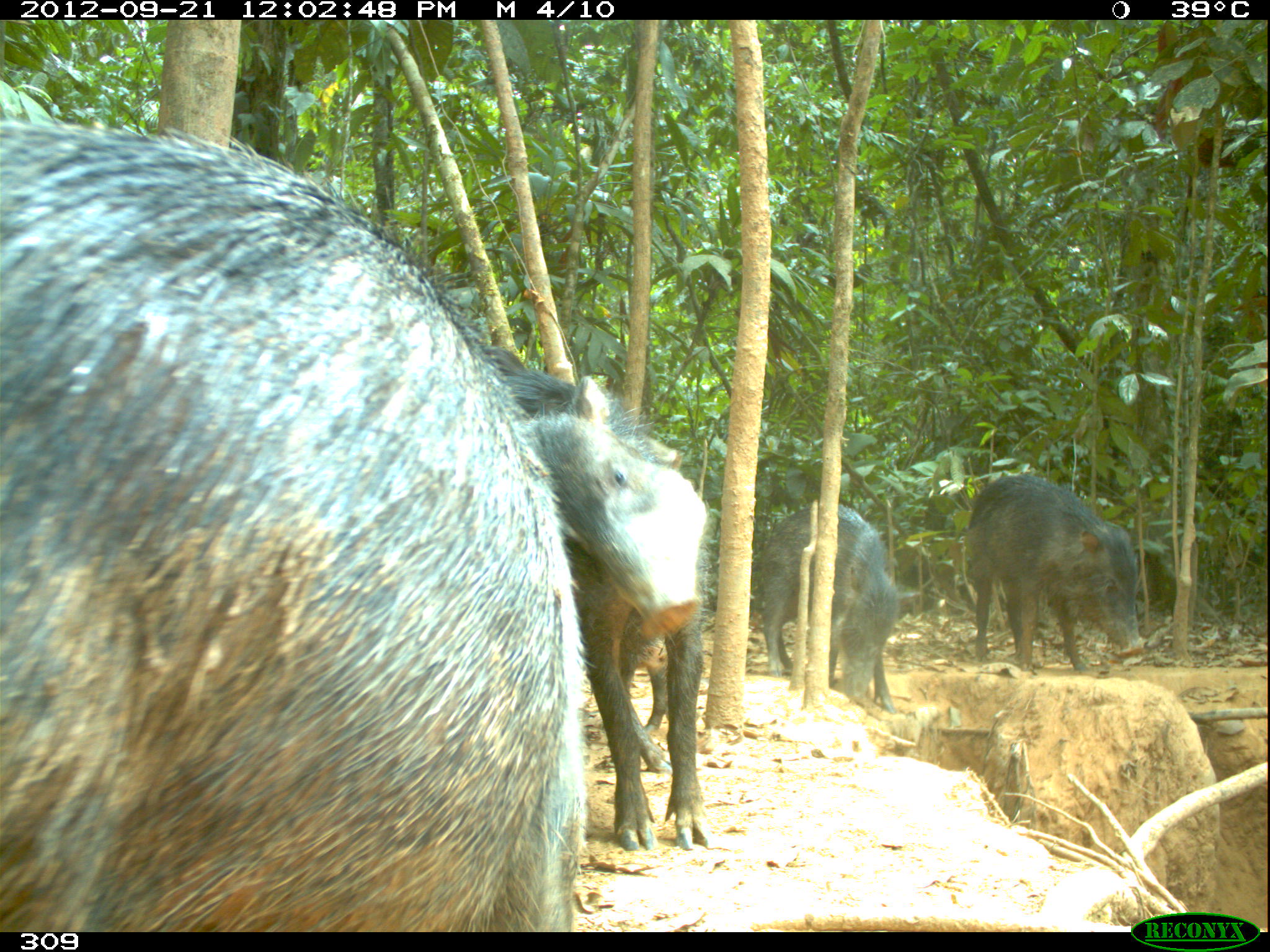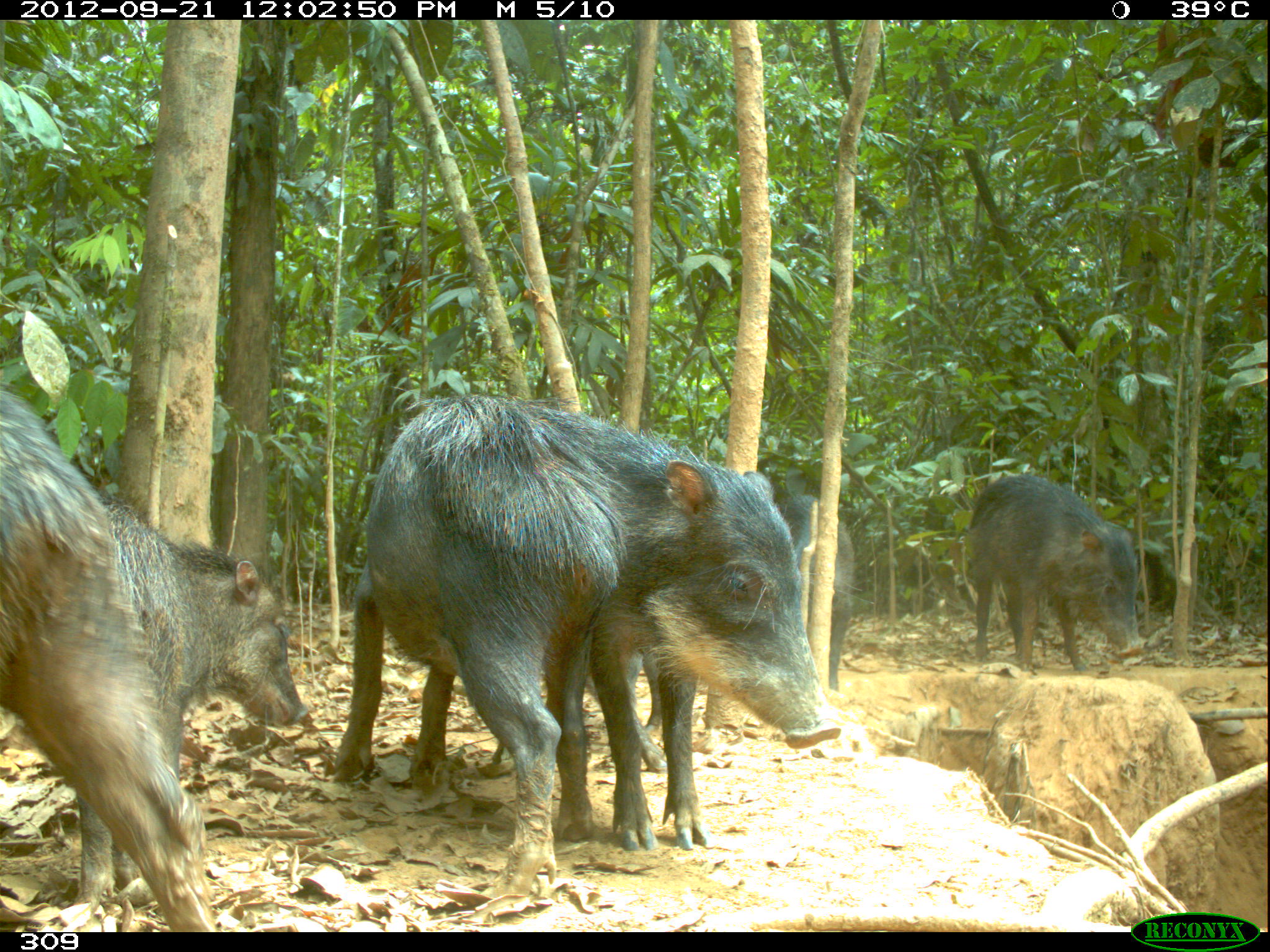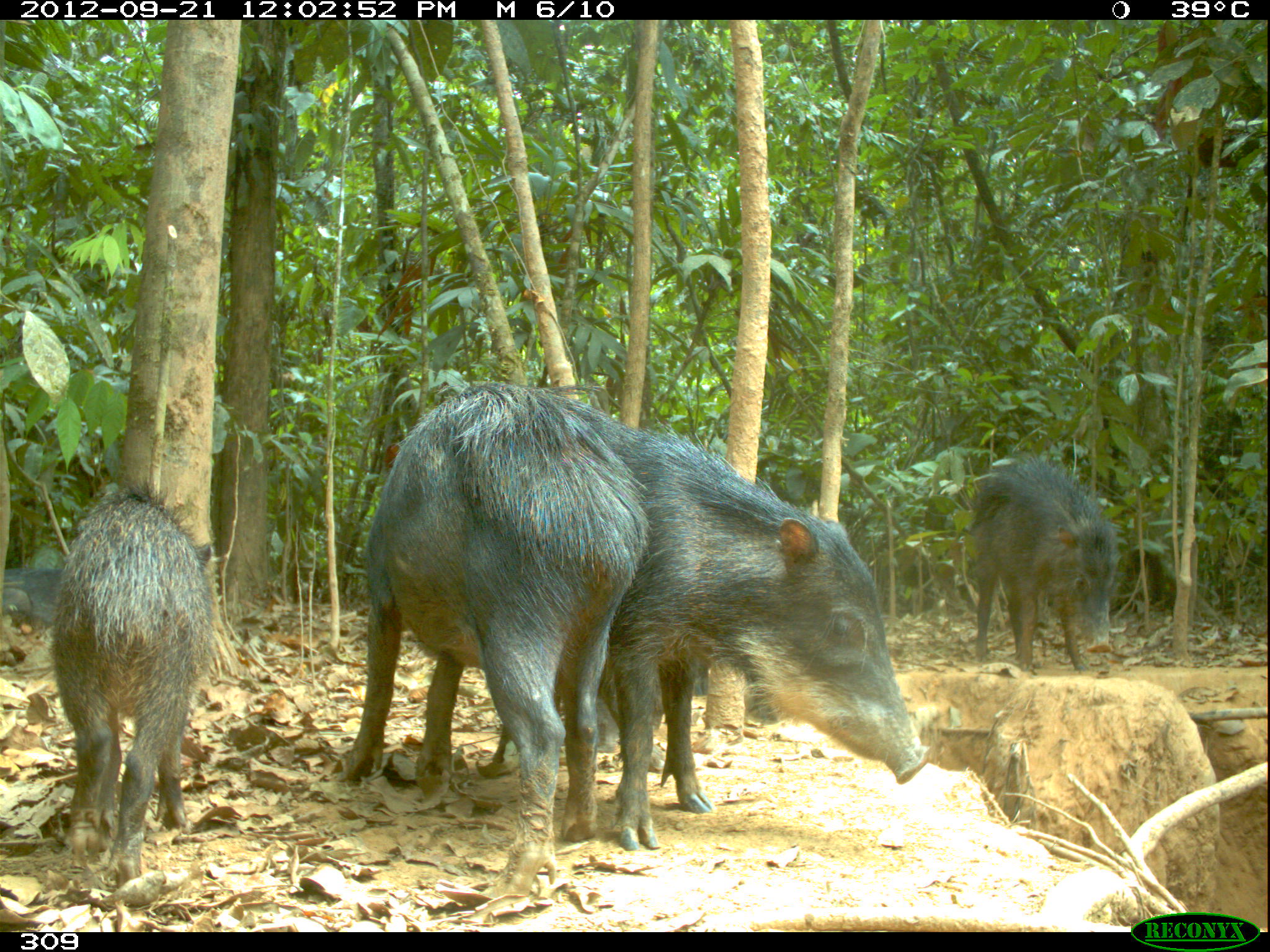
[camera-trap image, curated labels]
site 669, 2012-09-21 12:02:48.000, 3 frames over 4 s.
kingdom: Animalia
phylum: Chordata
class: Mammalia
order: Artiodactyla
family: Tayassuidae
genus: Tayassu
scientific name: Tayassu pecari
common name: white-lipped peccary